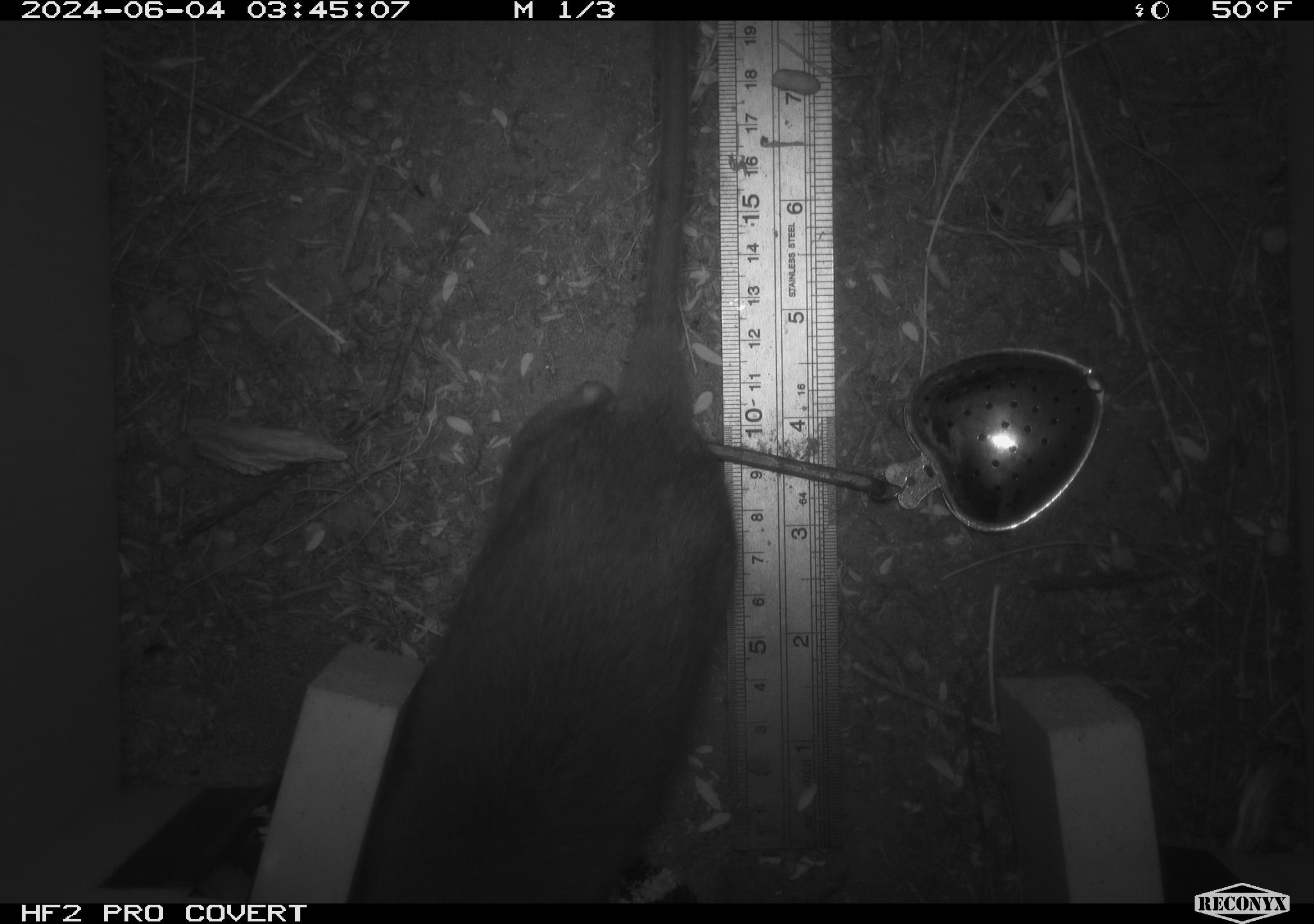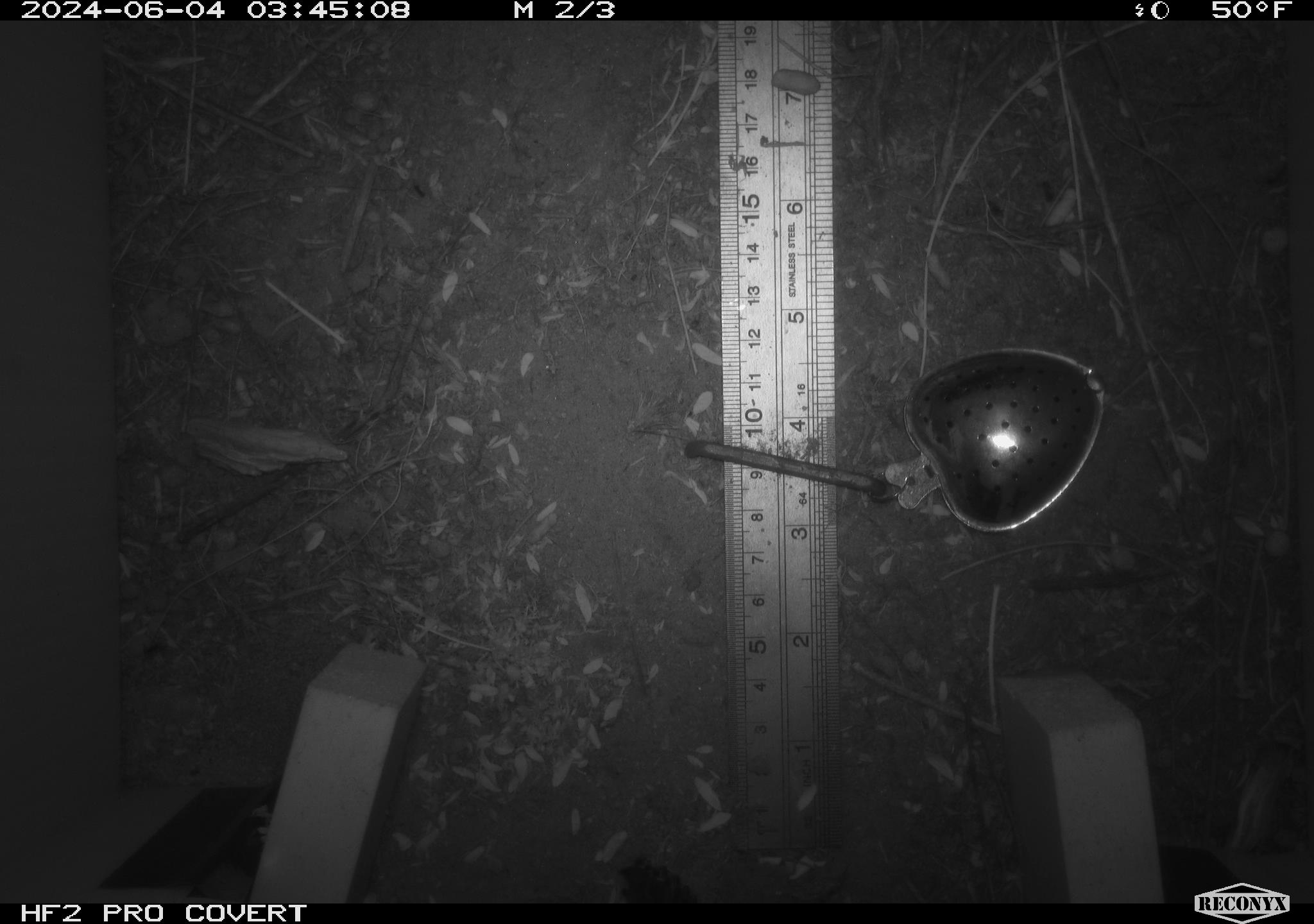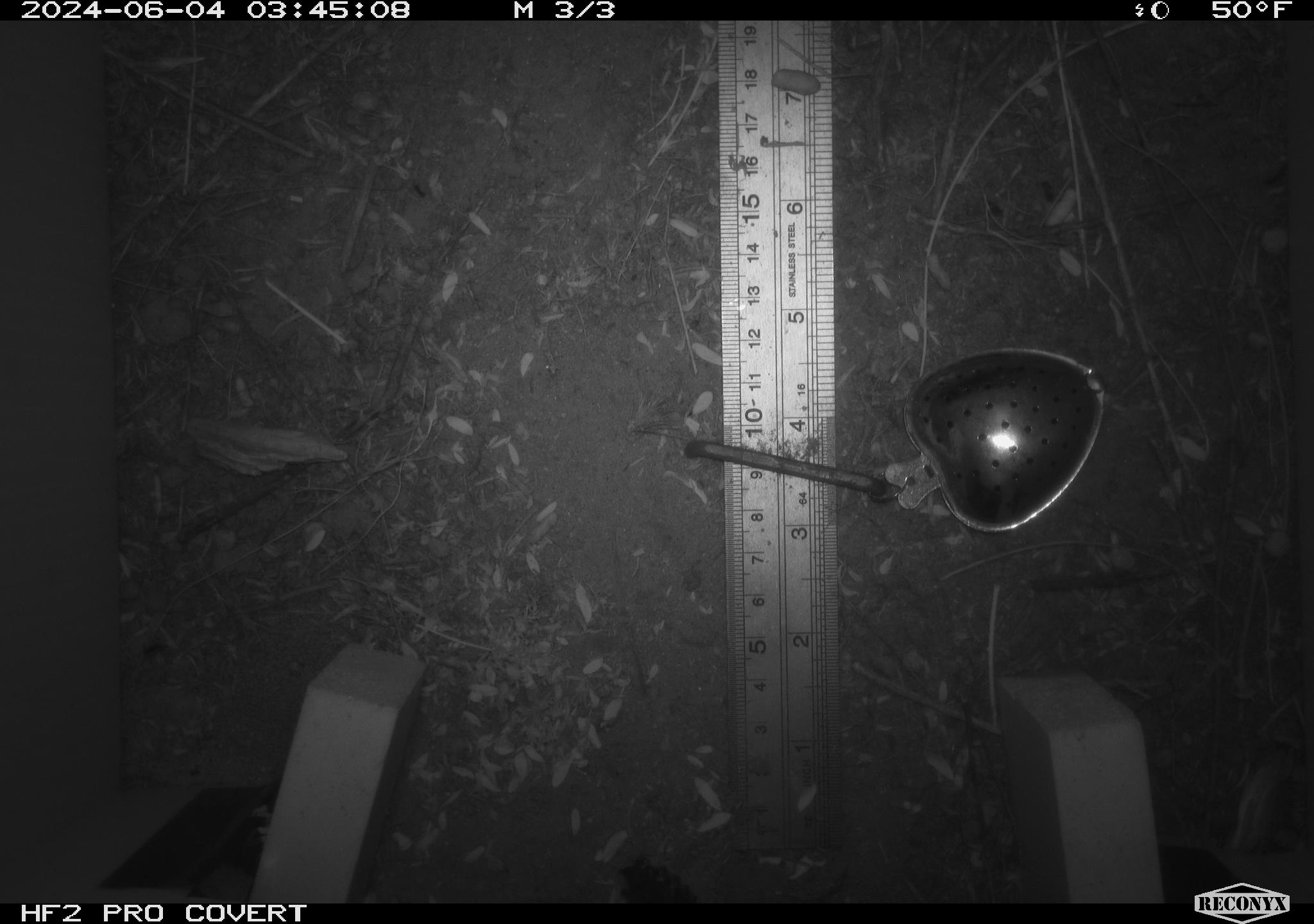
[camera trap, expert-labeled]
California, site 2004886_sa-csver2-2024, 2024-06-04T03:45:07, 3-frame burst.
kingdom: Animalia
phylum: Chordata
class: Mammalia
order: Rodentia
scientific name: Rodentia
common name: rodent